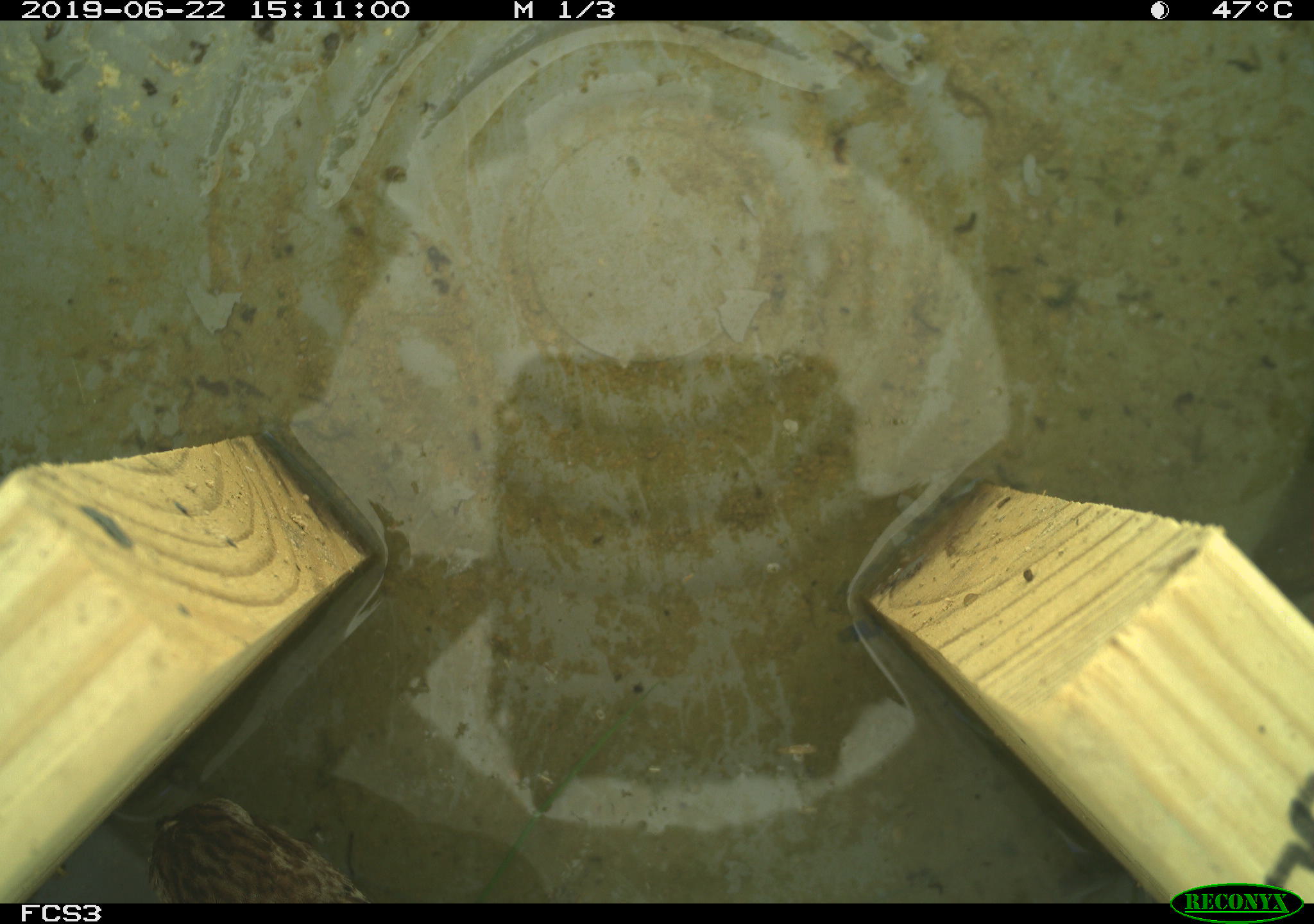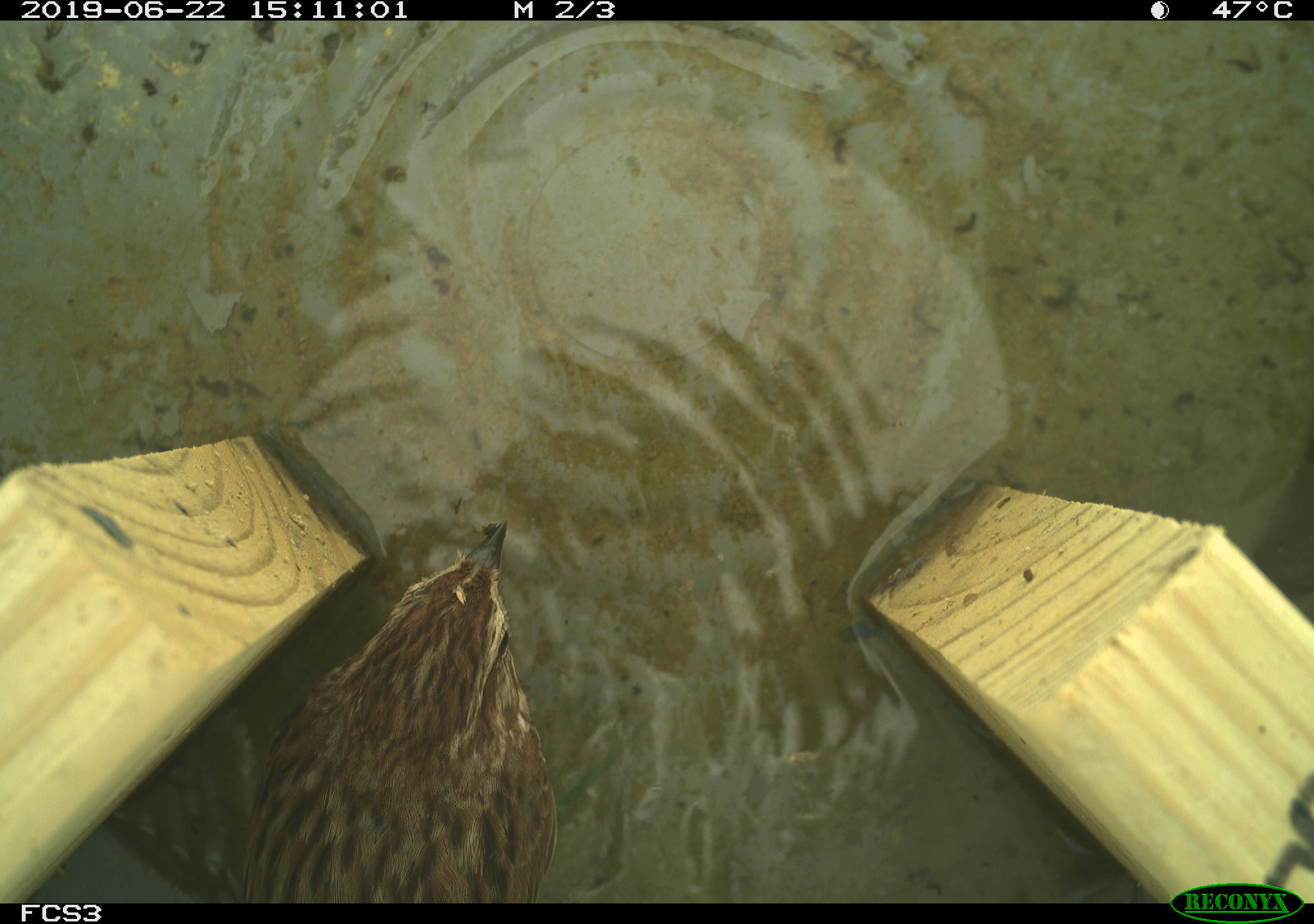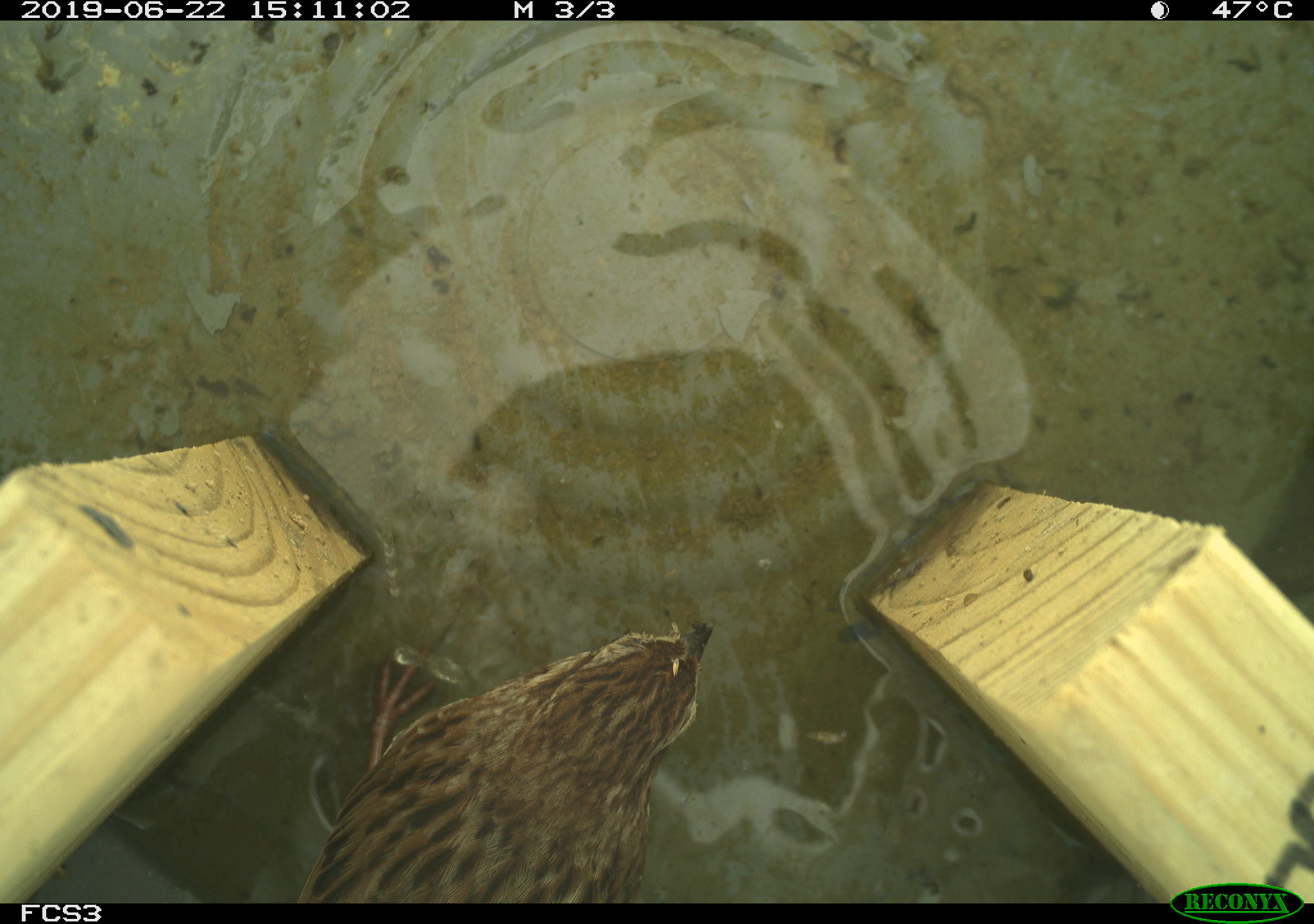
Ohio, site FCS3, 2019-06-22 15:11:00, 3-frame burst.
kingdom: Animalia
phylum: Chordata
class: Aves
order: Passeriformes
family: Passerellidae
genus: Melospiza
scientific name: Melospiza melodia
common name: song sparrow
Song sparrow (Melospiza melodia).